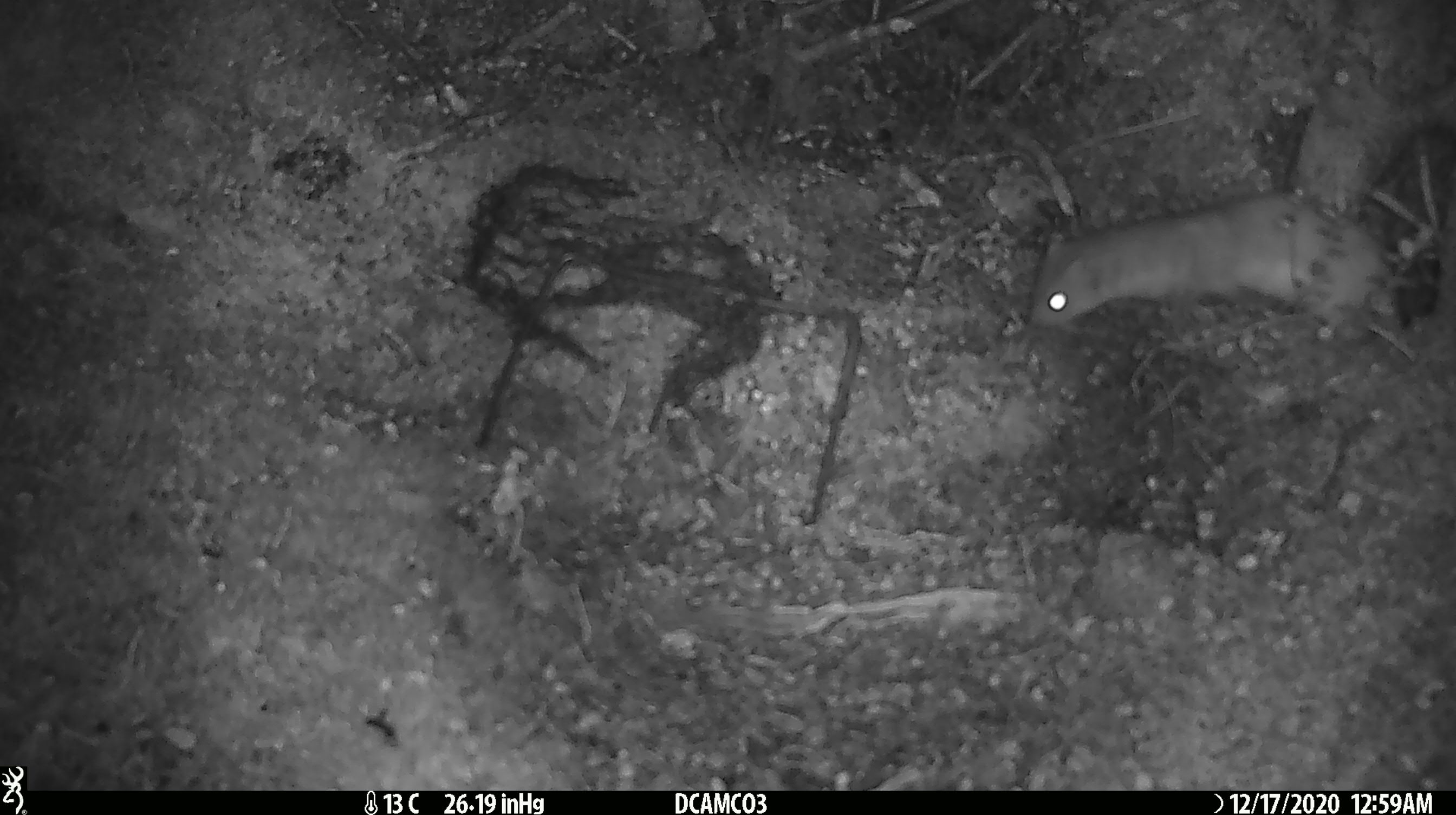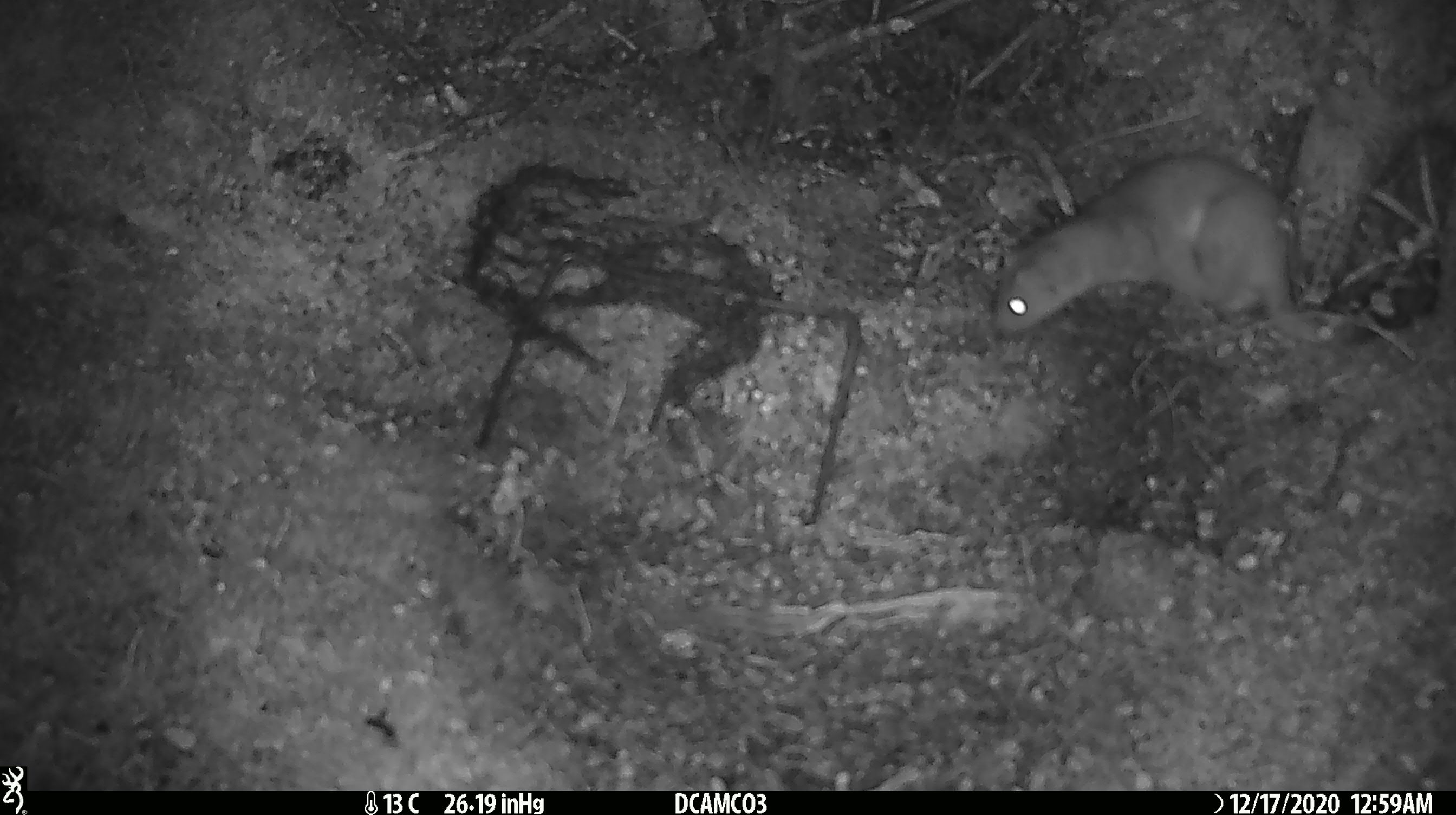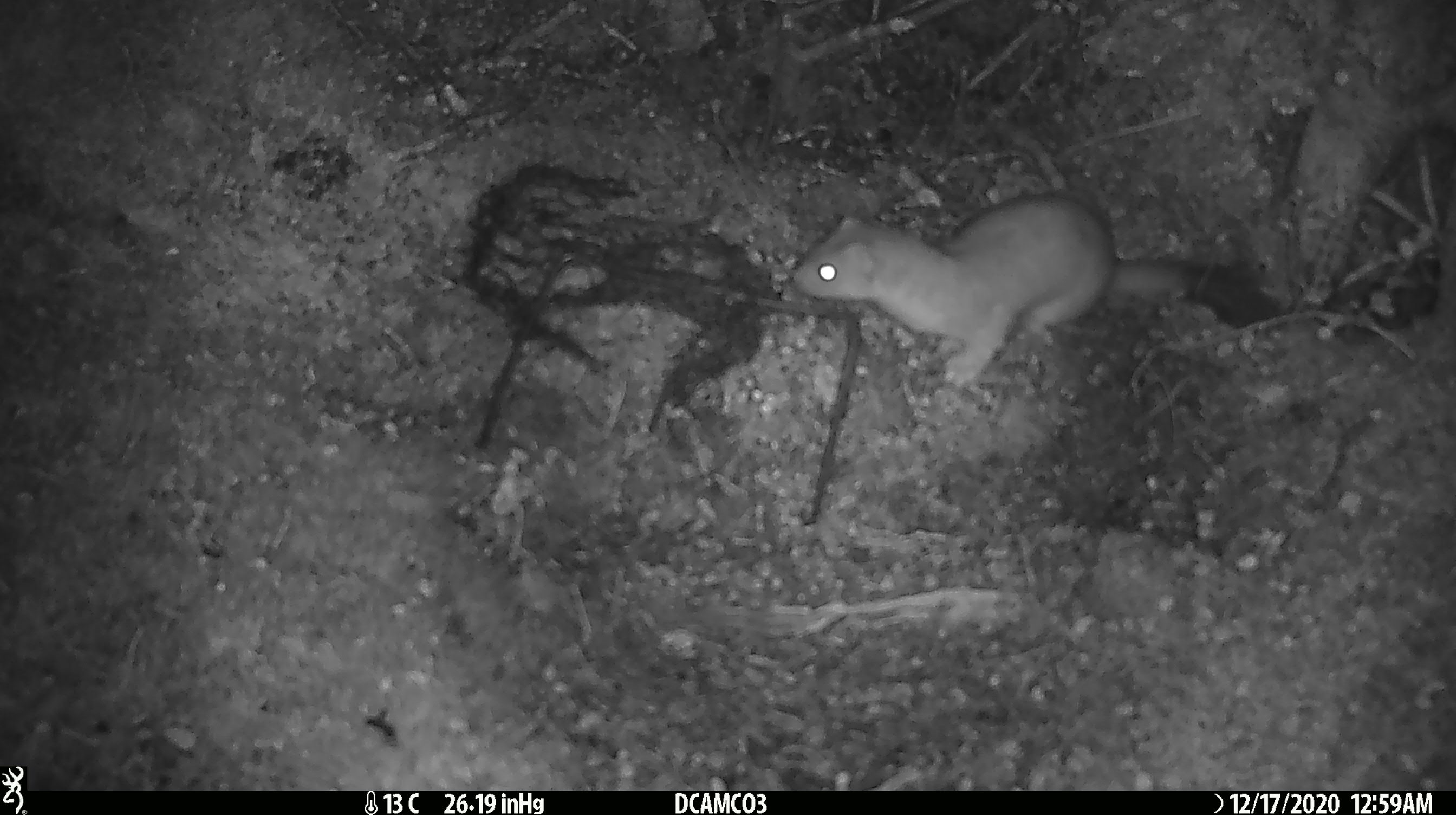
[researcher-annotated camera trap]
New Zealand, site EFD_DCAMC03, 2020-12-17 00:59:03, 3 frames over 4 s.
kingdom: Animalia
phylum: Chordata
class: Mammalia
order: Carnivora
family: Mustelidae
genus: Mustela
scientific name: Mustela erminea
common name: stoat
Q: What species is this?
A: Stoat (Mustela erminea).